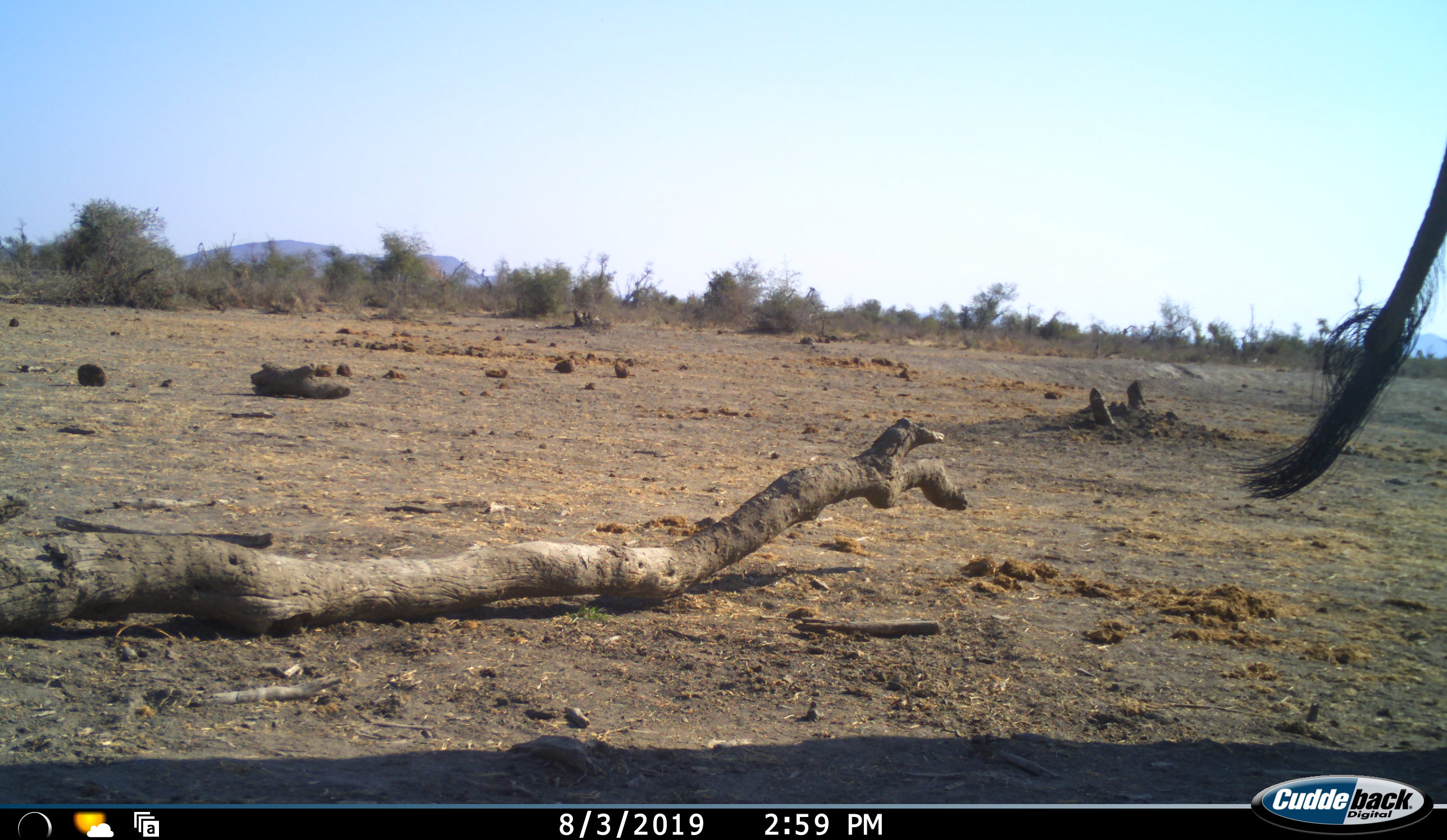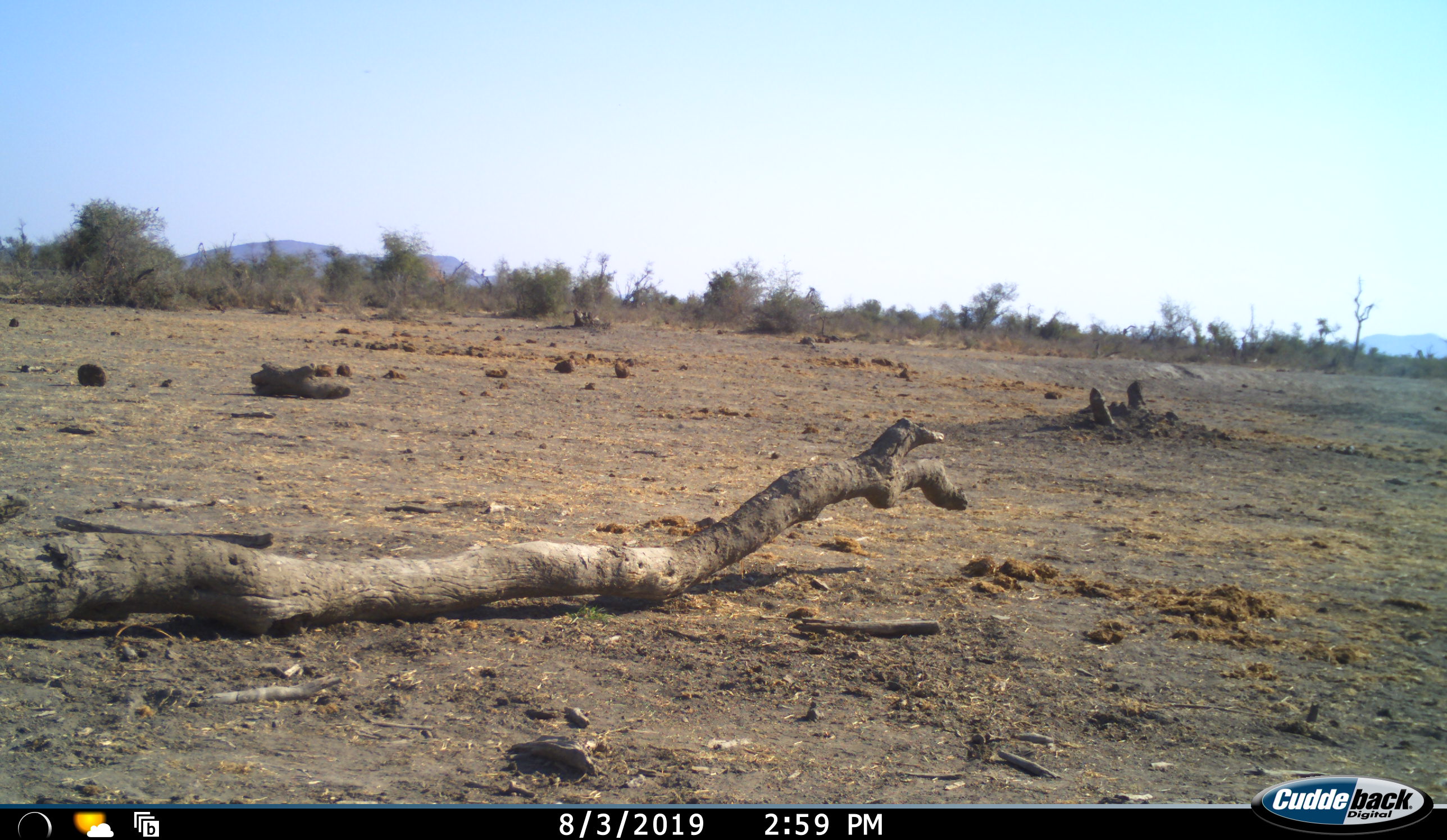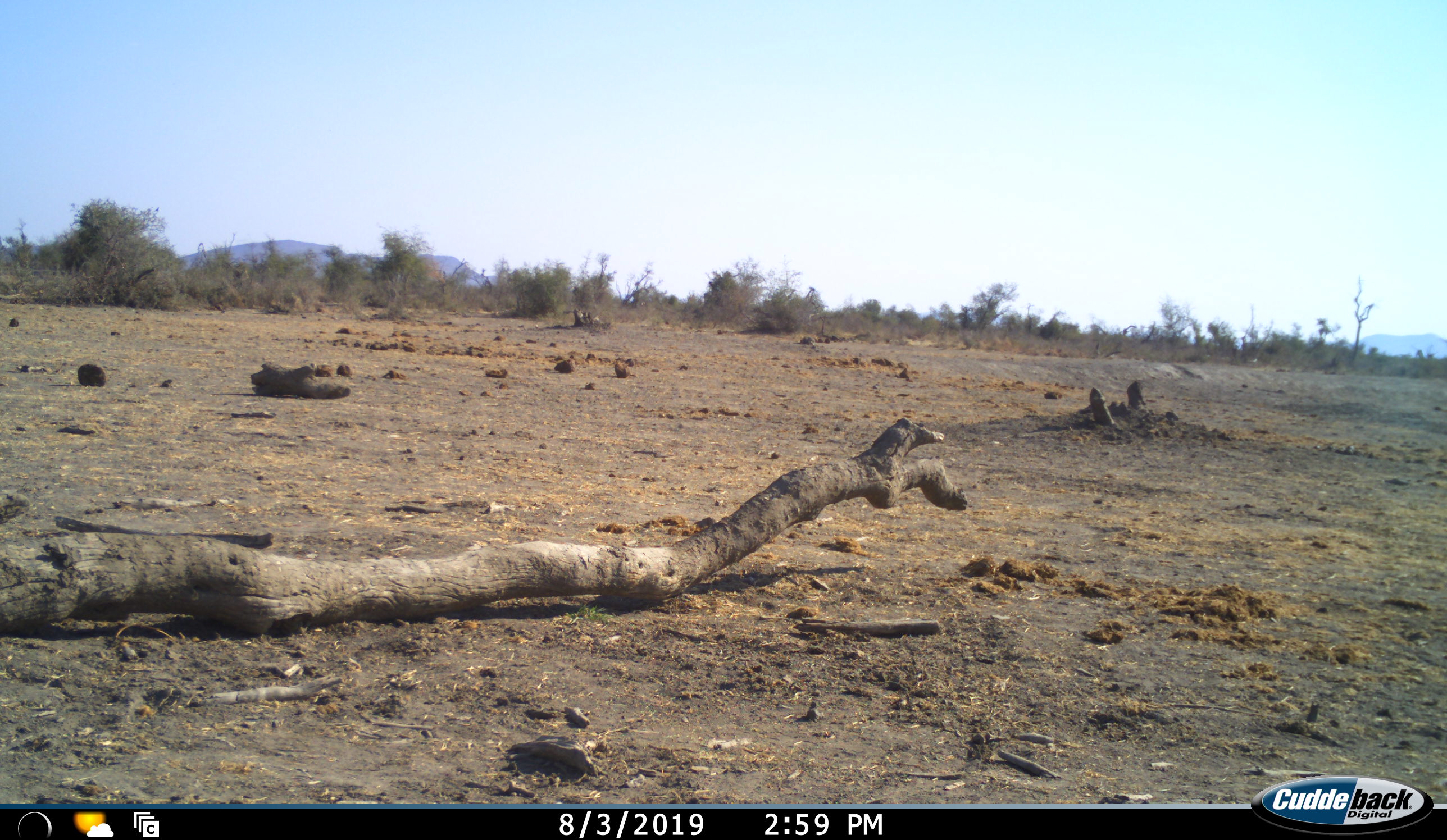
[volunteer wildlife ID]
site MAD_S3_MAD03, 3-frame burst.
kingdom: Animalia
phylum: Chordata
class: Mammalia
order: Proboscidea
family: Elephantidae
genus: Loxodonta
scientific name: Loxodonta africana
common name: african bush elephant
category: elephant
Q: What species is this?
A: Elephant (african bush elephant) (Loxodonta africana).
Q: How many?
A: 1.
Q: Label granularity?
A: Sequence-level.